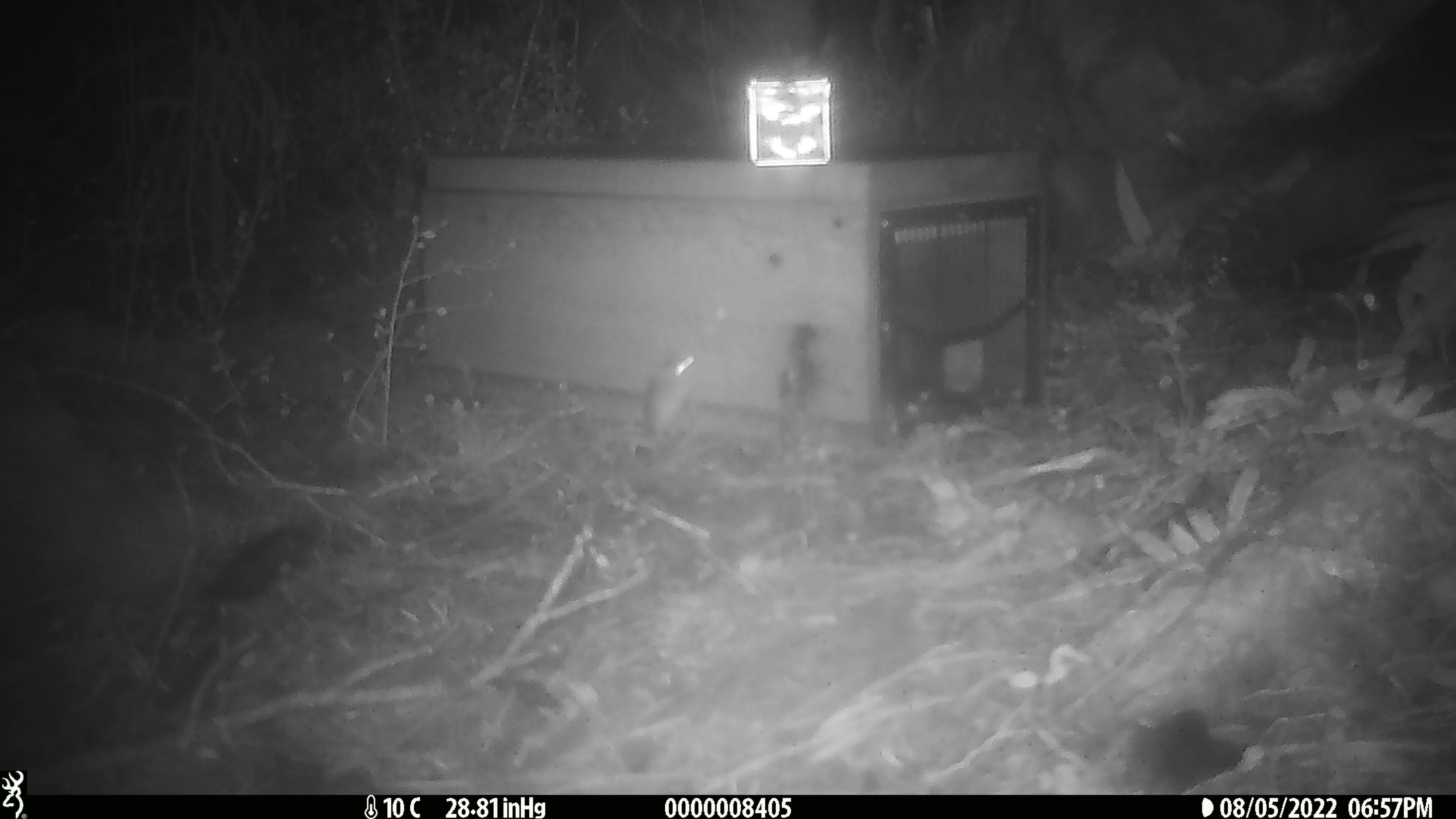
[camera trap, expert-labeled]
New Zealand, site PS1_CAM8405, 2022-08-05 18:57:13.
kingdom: Animalia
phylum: Chordata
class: Mammalia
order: Rodentia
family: Muridae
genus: Mus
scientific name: Mus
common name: mouse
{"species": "mouse (Mus)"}